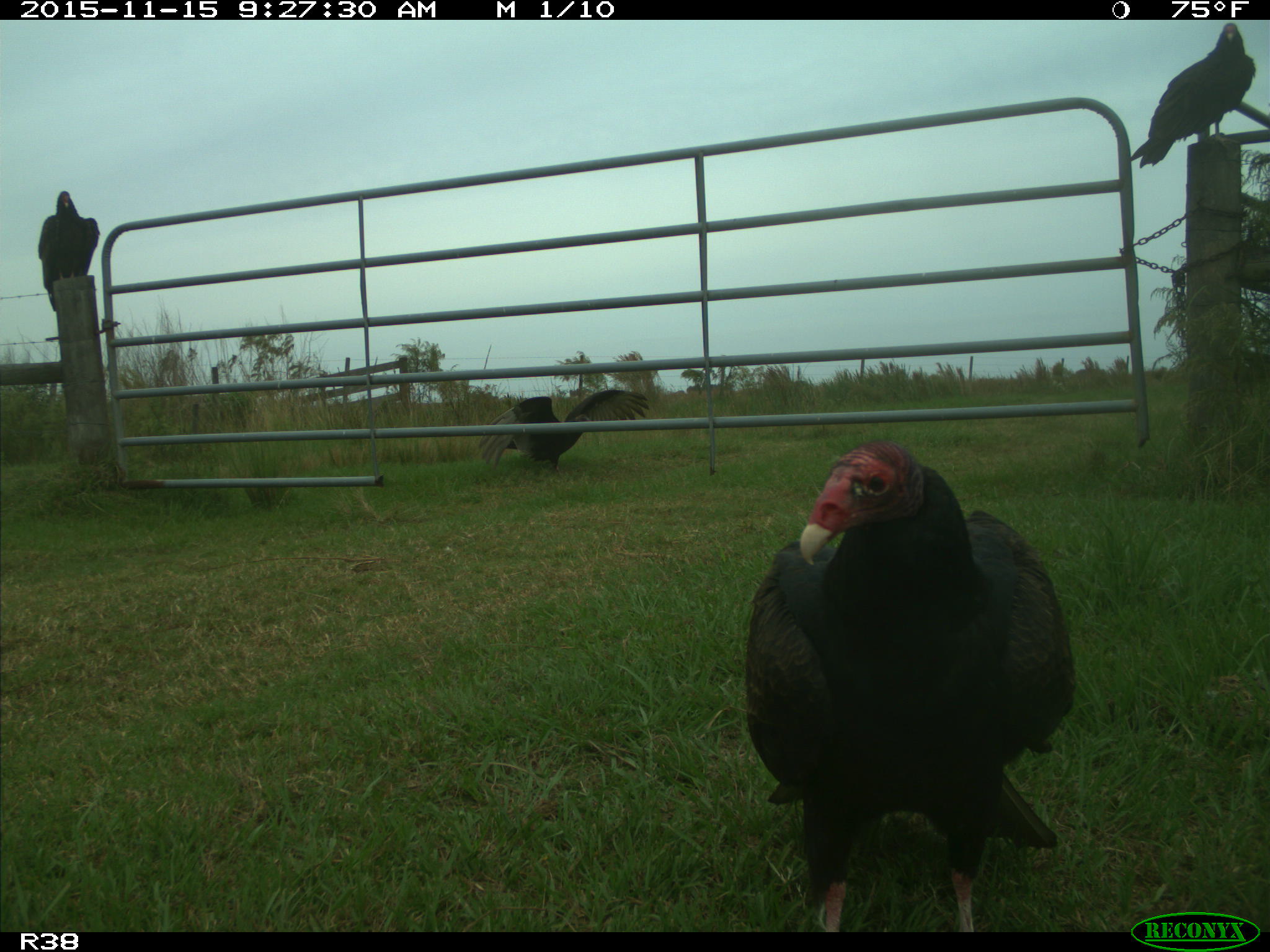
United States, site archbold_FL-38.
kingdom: Animalia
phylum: Chordata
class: Aves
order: Accipitriformes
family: Accipitridae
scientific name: Accipitridae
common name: acciptirids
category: unidentified accipitrid